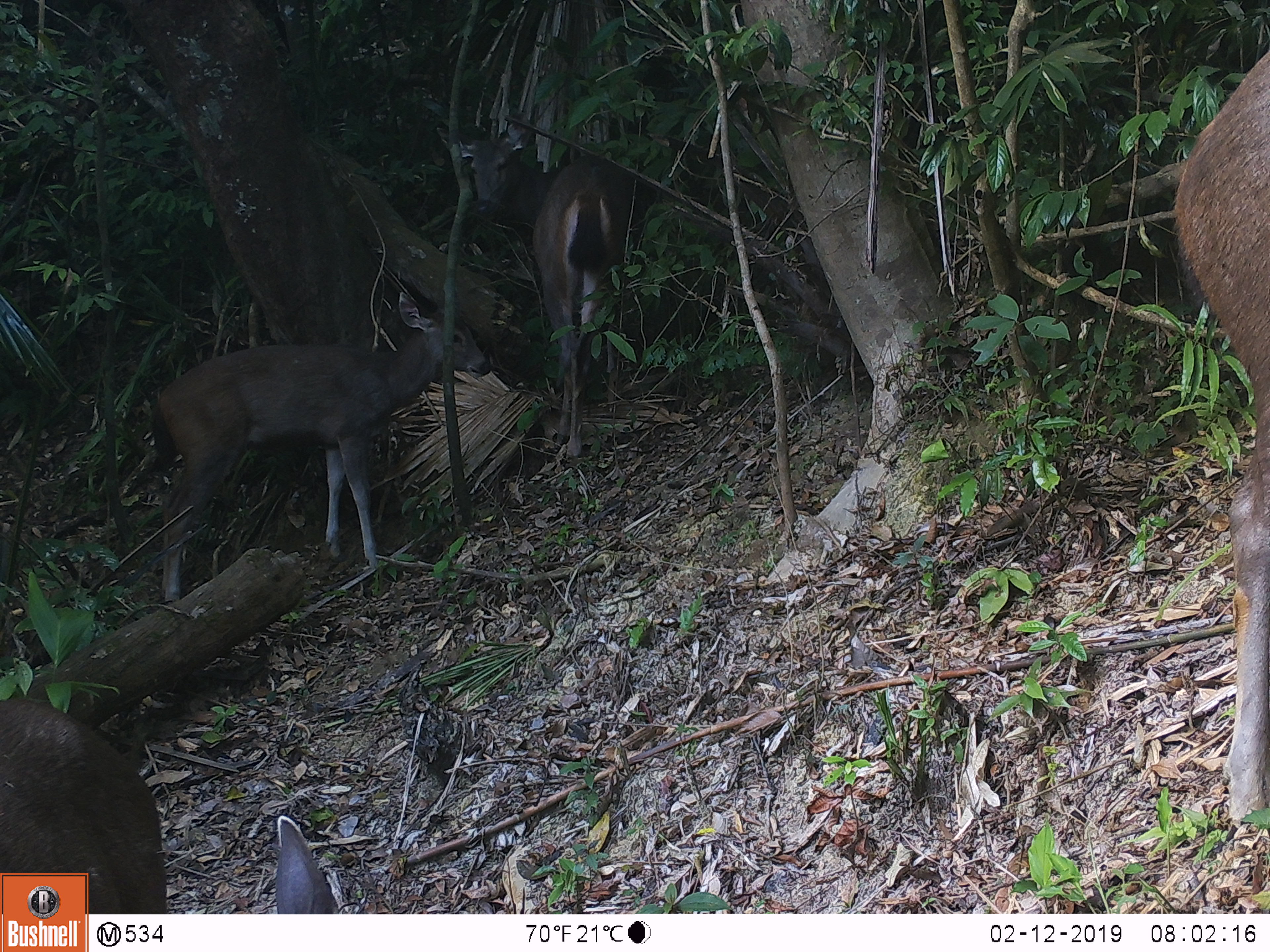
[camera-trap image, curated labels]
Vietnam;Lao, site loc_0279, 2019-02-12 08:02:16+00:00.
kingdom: Animalia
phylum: Chordata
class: Mammalia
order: Artiodactyla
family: Cervidae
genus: Rusa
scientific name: Rusa unicolor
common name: sambar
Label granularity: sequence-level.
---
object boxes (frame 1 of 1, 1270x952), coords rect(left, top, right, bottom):
sambar: rect(150, 291, 491, 605); rect(1169, 51, 1270, 829); rect(435, 127, 656, 463); rect(0, 698, 339, 914)